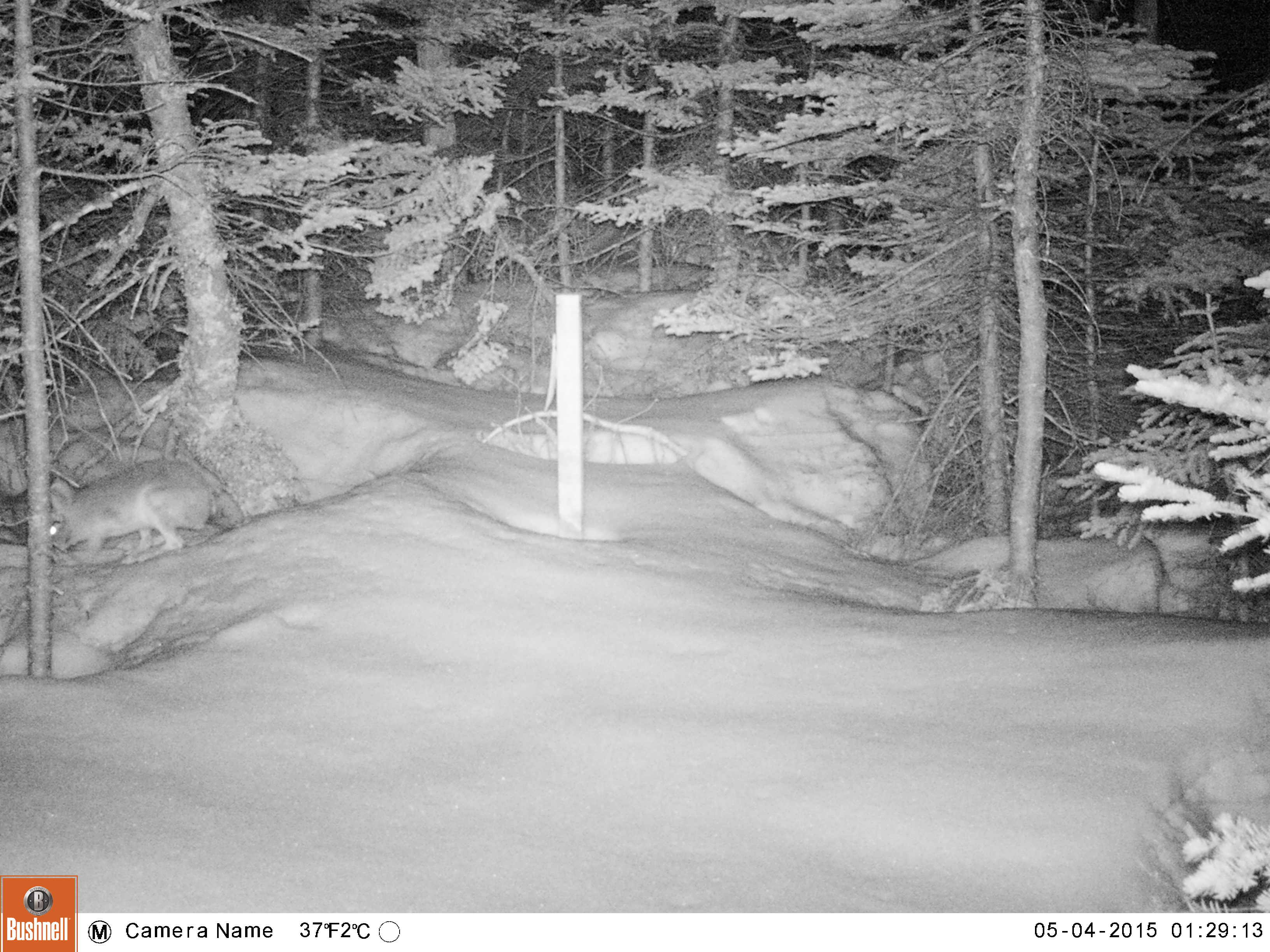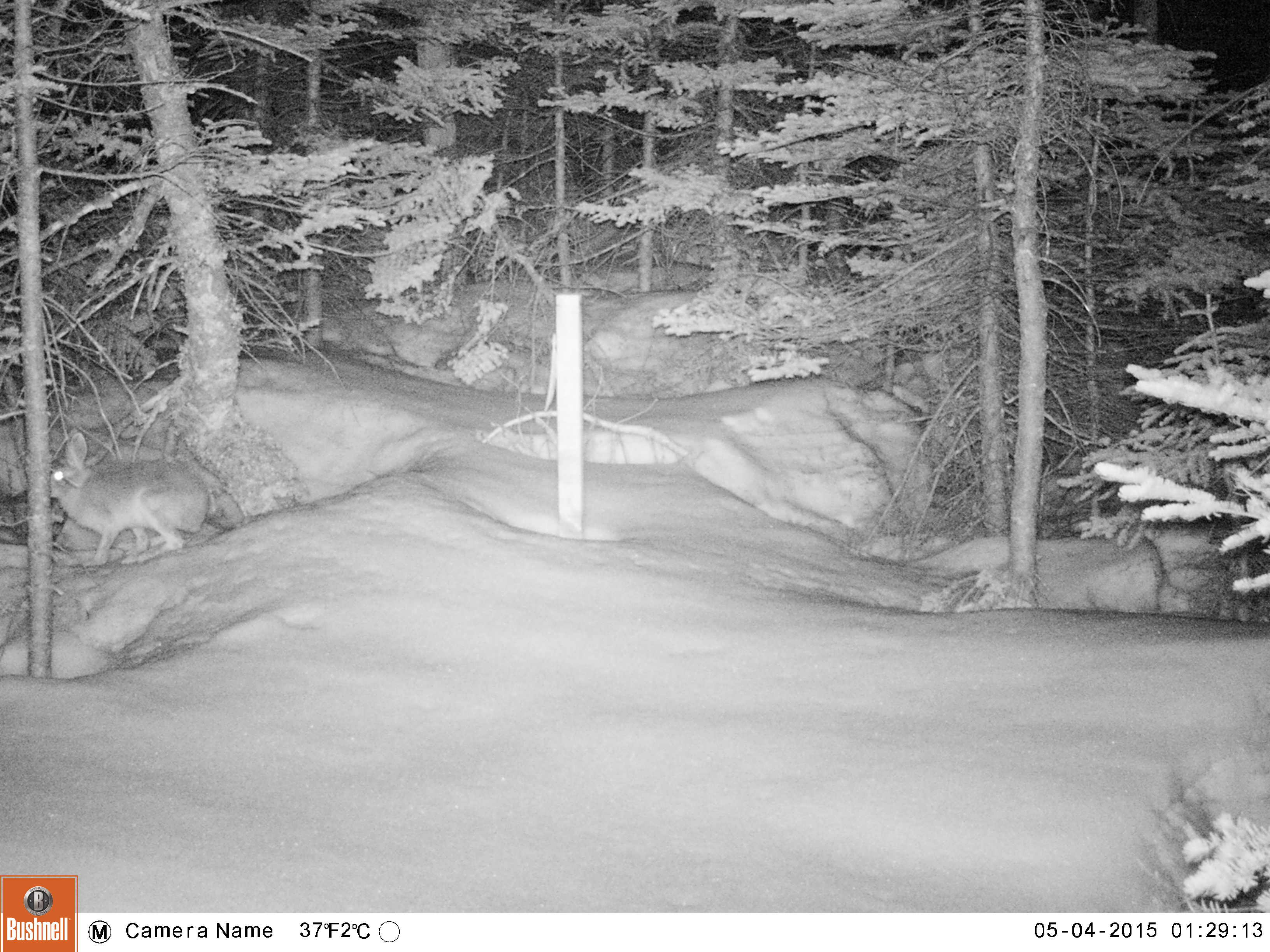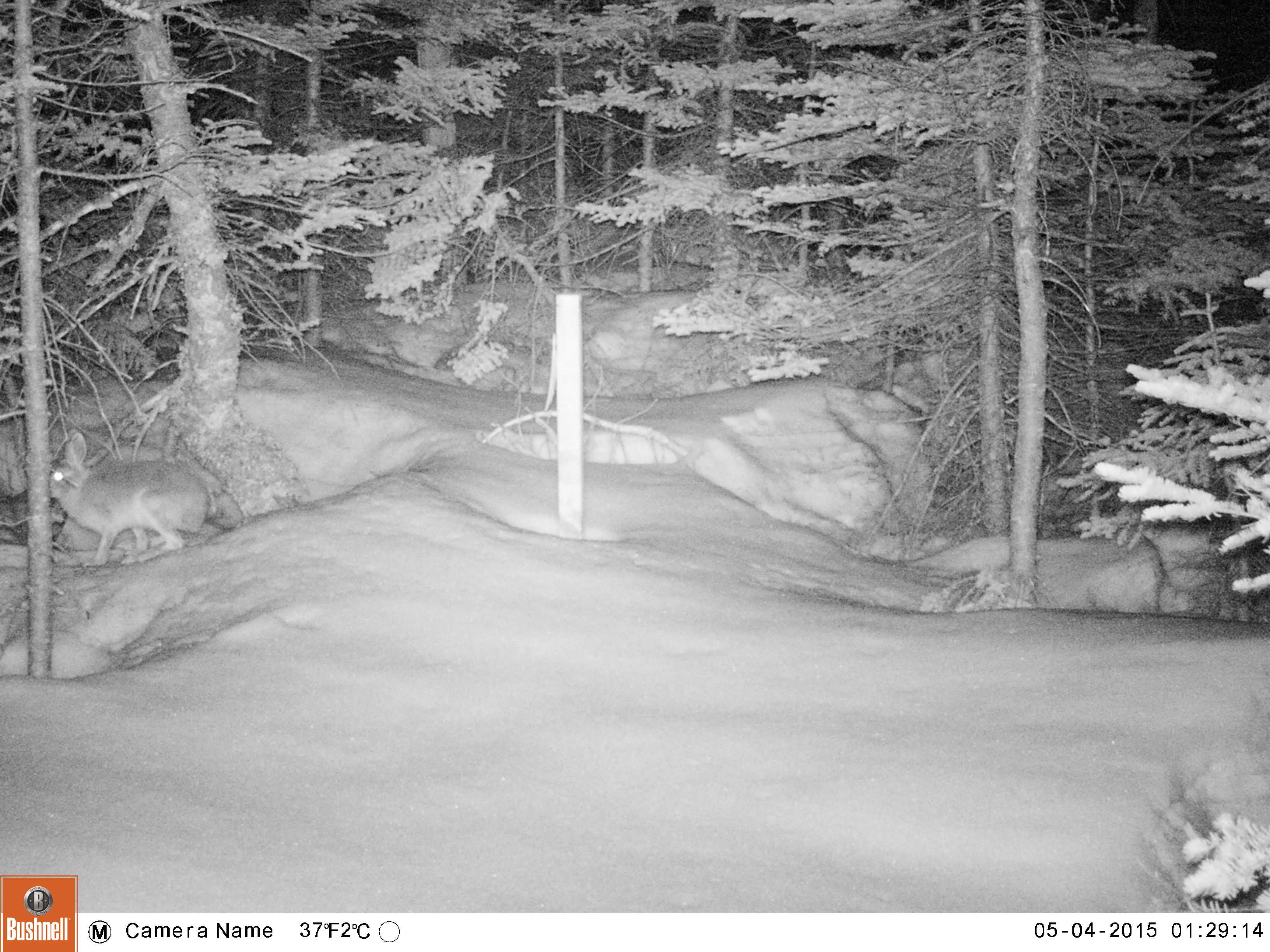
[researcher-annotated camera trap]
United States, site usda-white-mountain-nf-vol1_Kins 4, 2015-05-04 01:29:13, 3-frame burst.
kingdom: Animalia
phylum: Chordata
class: Mammalia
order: Lagomorpha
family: Leporidae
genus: Lepus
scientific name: Lepus americanus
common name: snowshoe hare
Snowshoe hare (Lepus americanus).